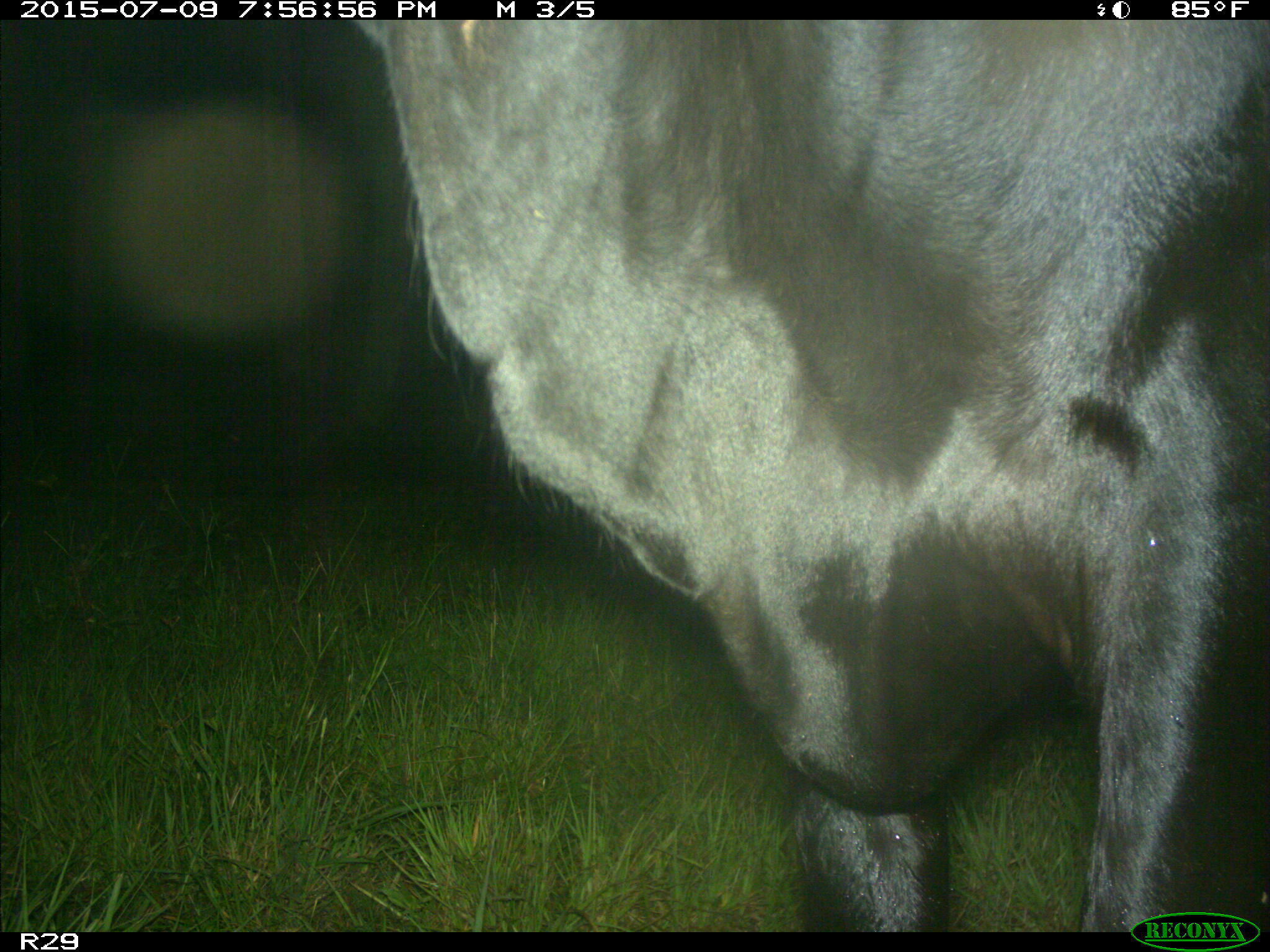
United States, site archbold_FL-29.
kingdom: Animalia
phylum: Chordata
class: Mammalia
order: Artiodactyla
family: Bovidae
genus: Bos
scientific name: Bos taurus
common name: domestic cow